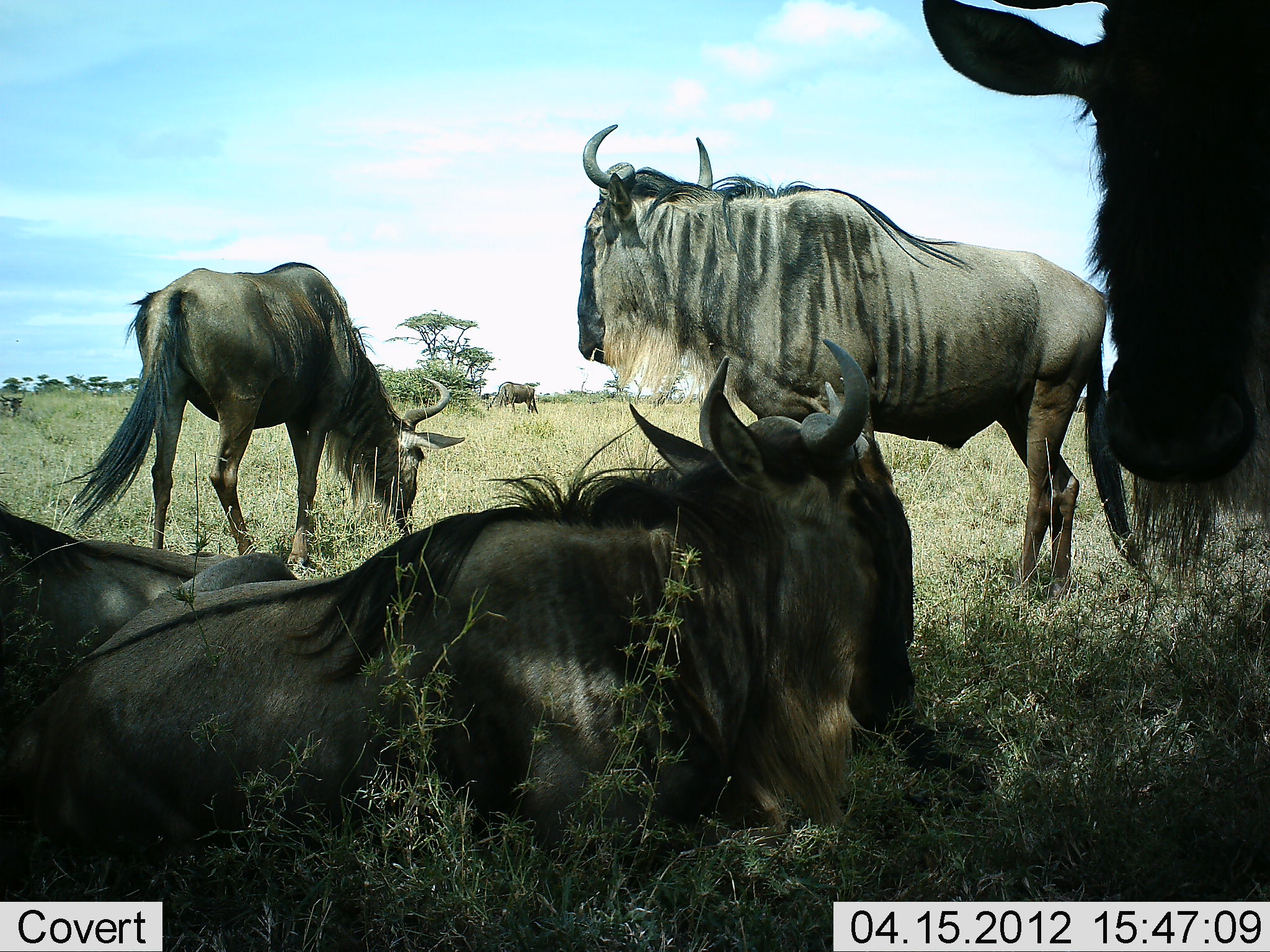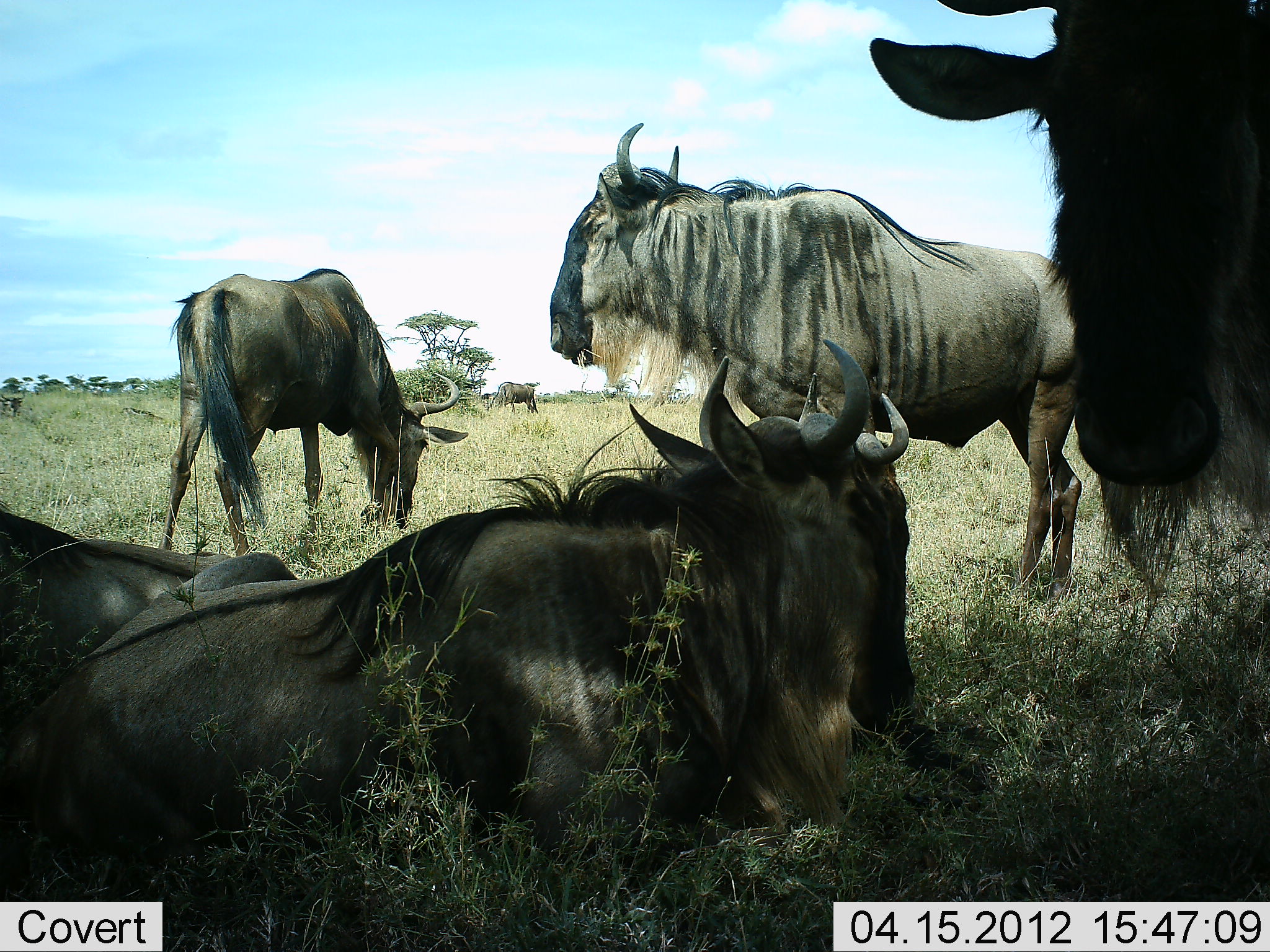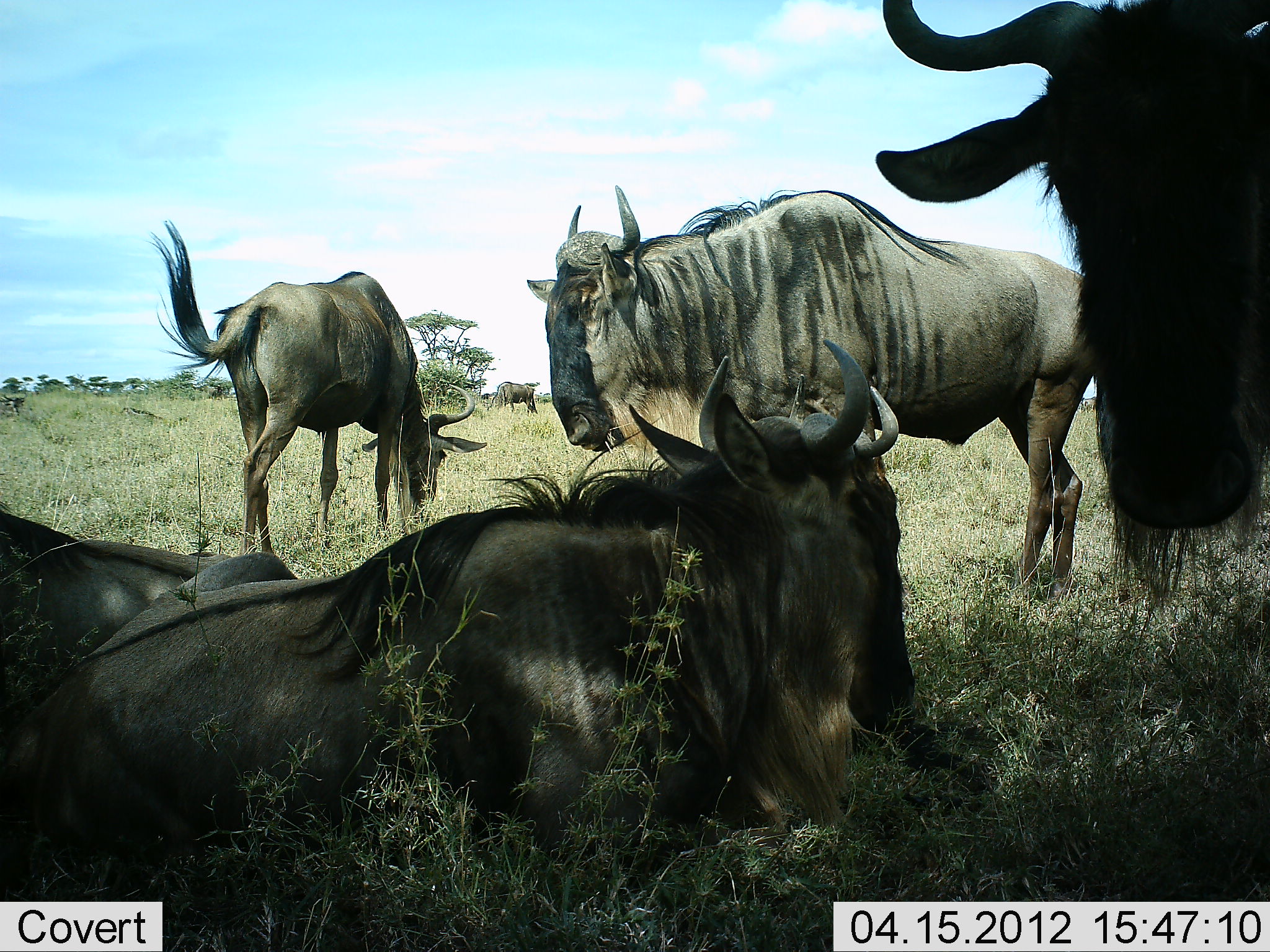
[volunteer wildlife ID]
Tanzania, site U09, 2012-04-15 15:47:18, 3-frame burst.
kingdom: Animalia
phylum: Chordata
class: Mammalia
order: Artiodactyla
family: Bovidae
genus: Connochaetes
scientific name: Connochaetes taurinus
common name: blue wildebeest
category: wildebeest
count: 6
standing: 85%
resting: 100%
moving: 0%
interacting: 8%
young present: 0%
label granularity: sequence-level